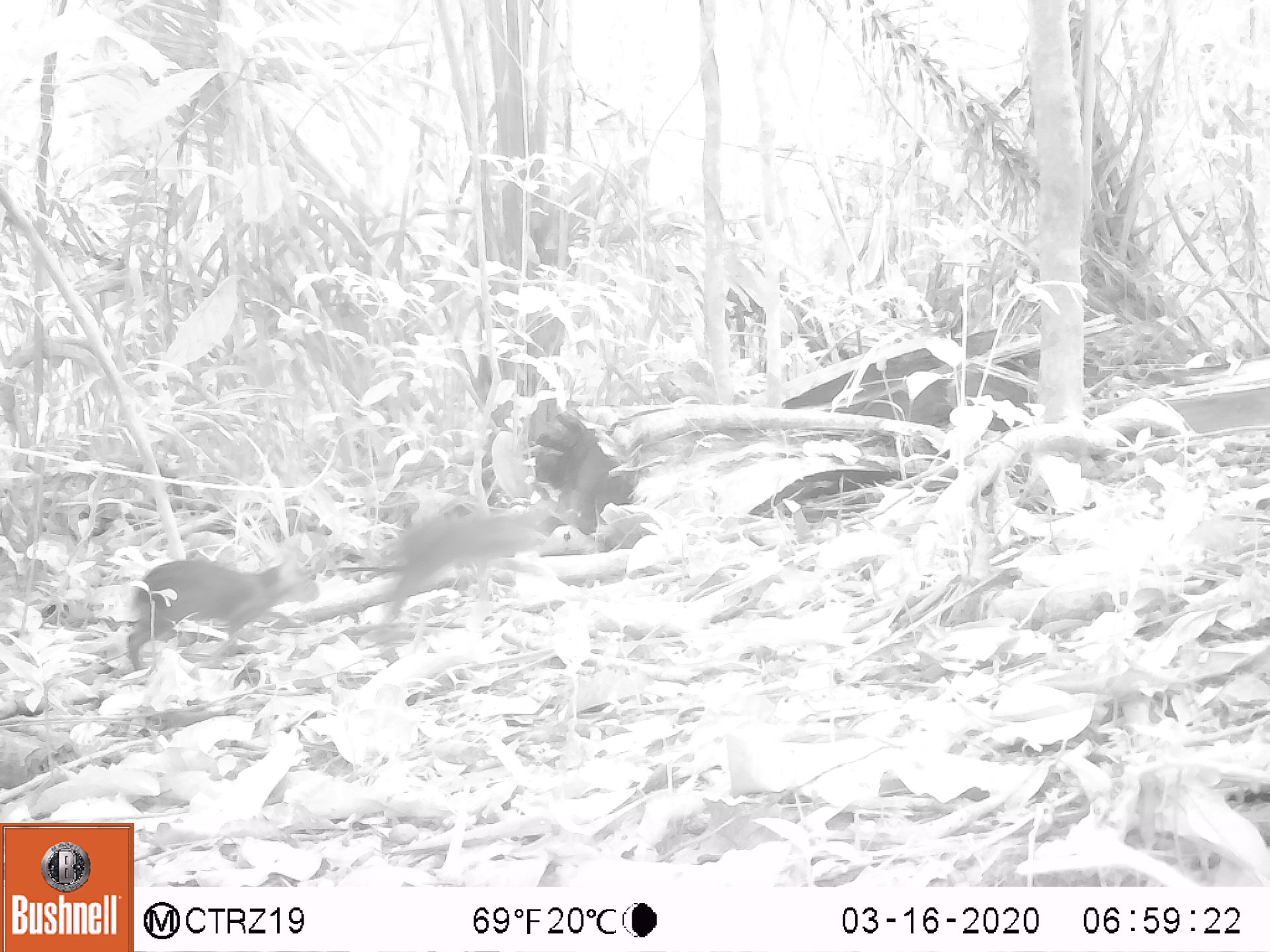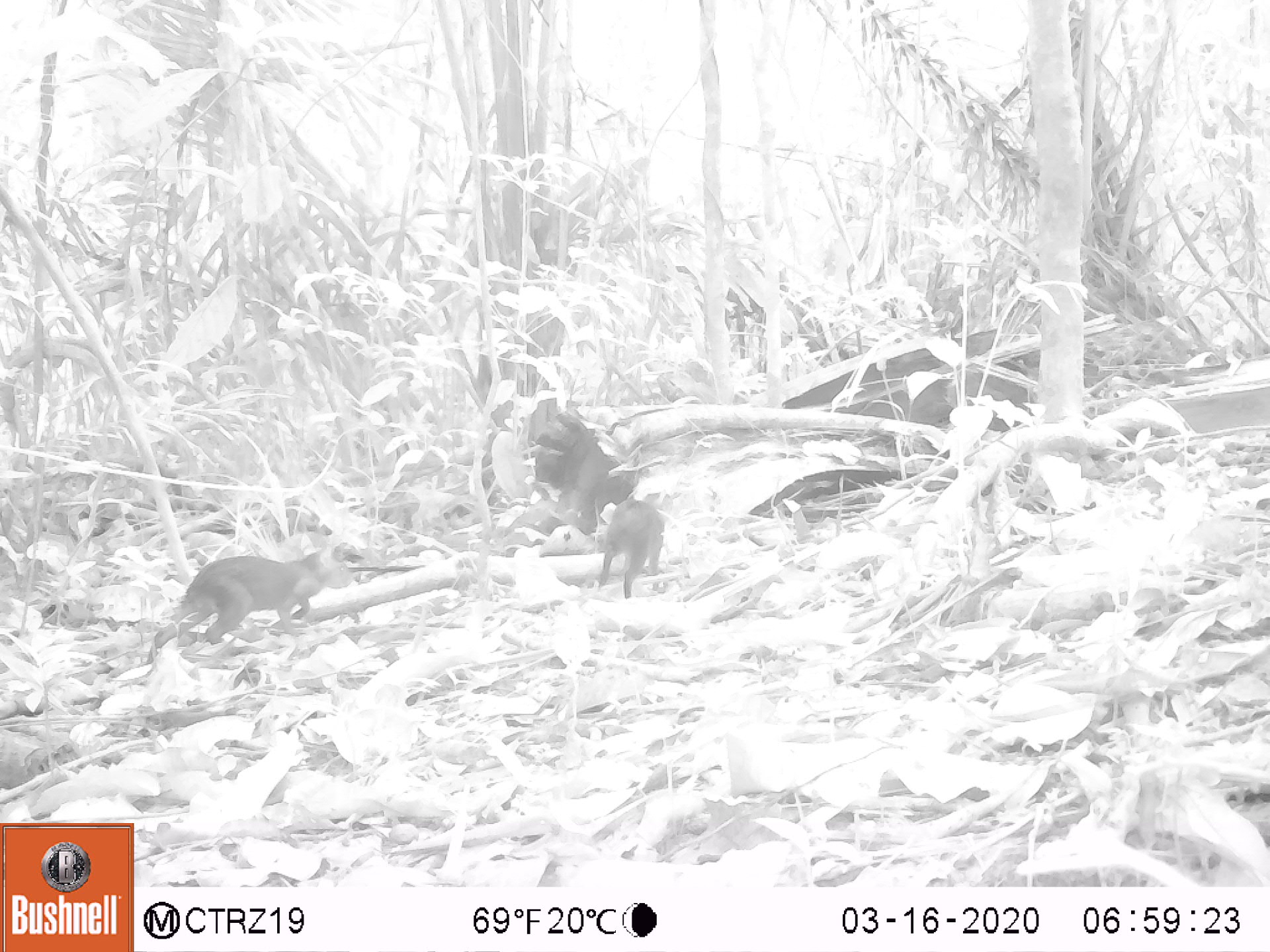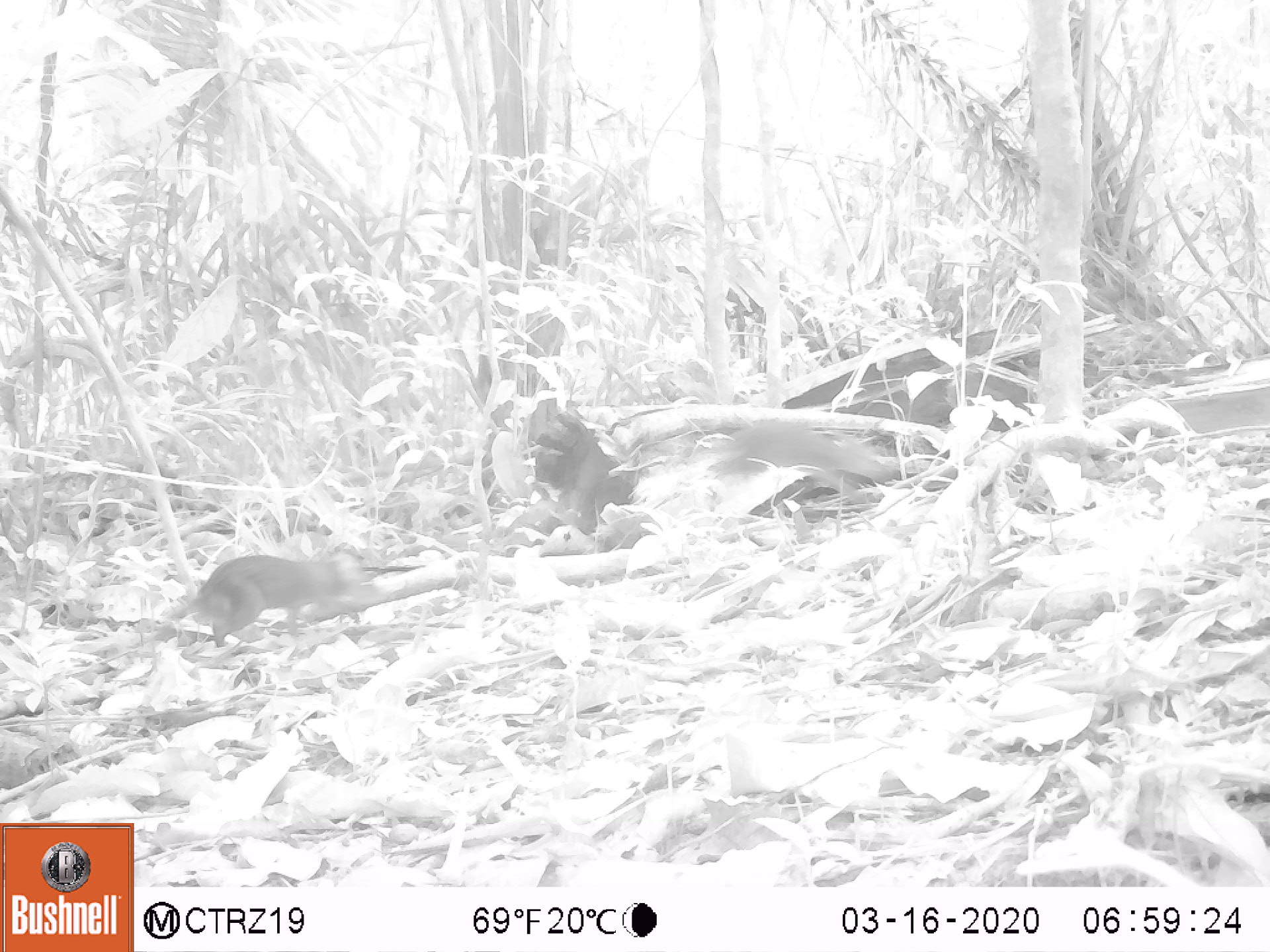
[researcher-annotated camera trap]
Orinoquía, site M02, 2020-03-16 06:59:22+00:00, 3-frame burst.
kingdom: Animalia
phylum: Chordata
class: Mammalia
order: Rodentia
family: Dasyproctidae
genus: Dasyprocta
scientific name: Dasyprocta fuliginosa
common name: black agouti